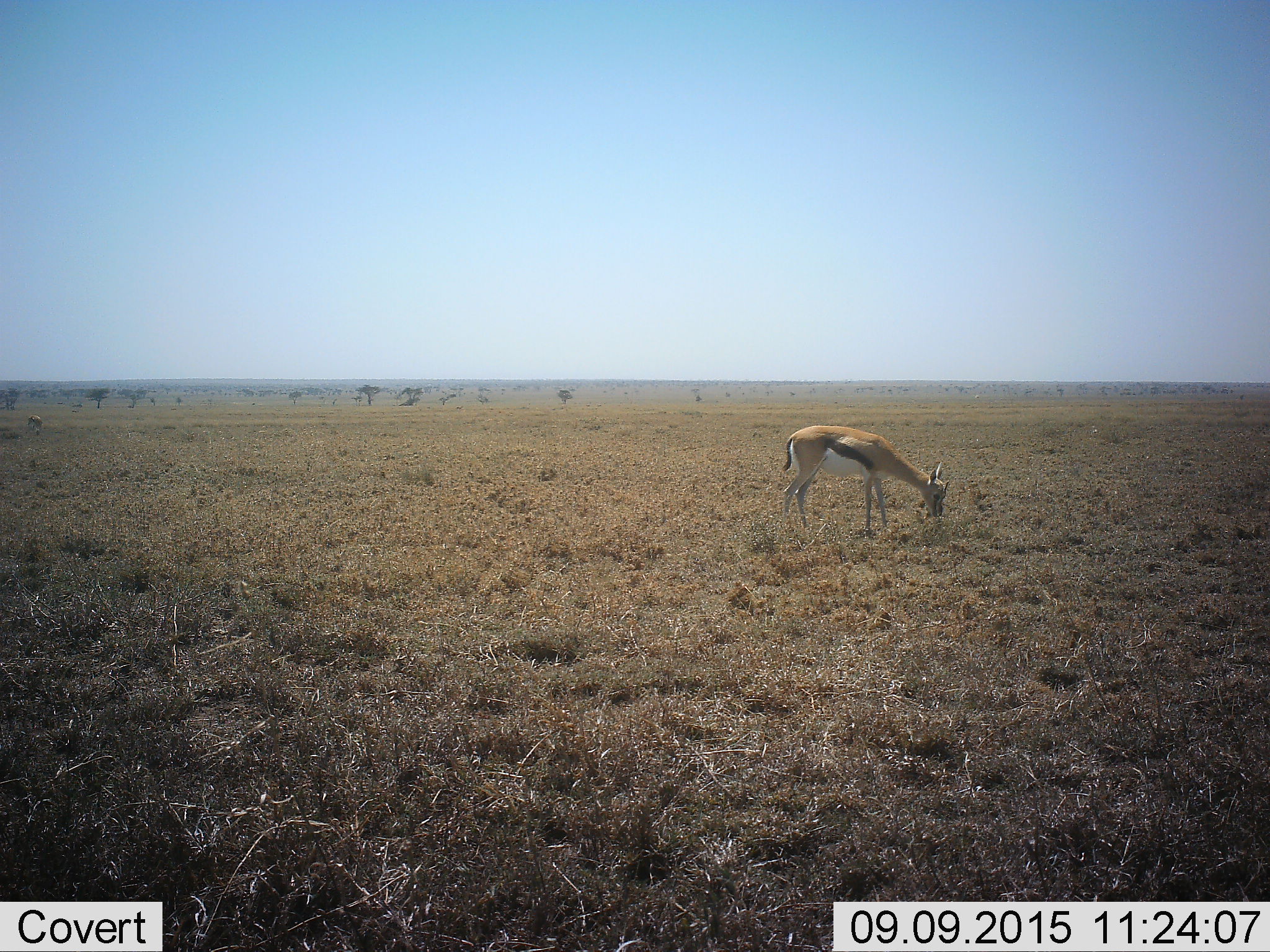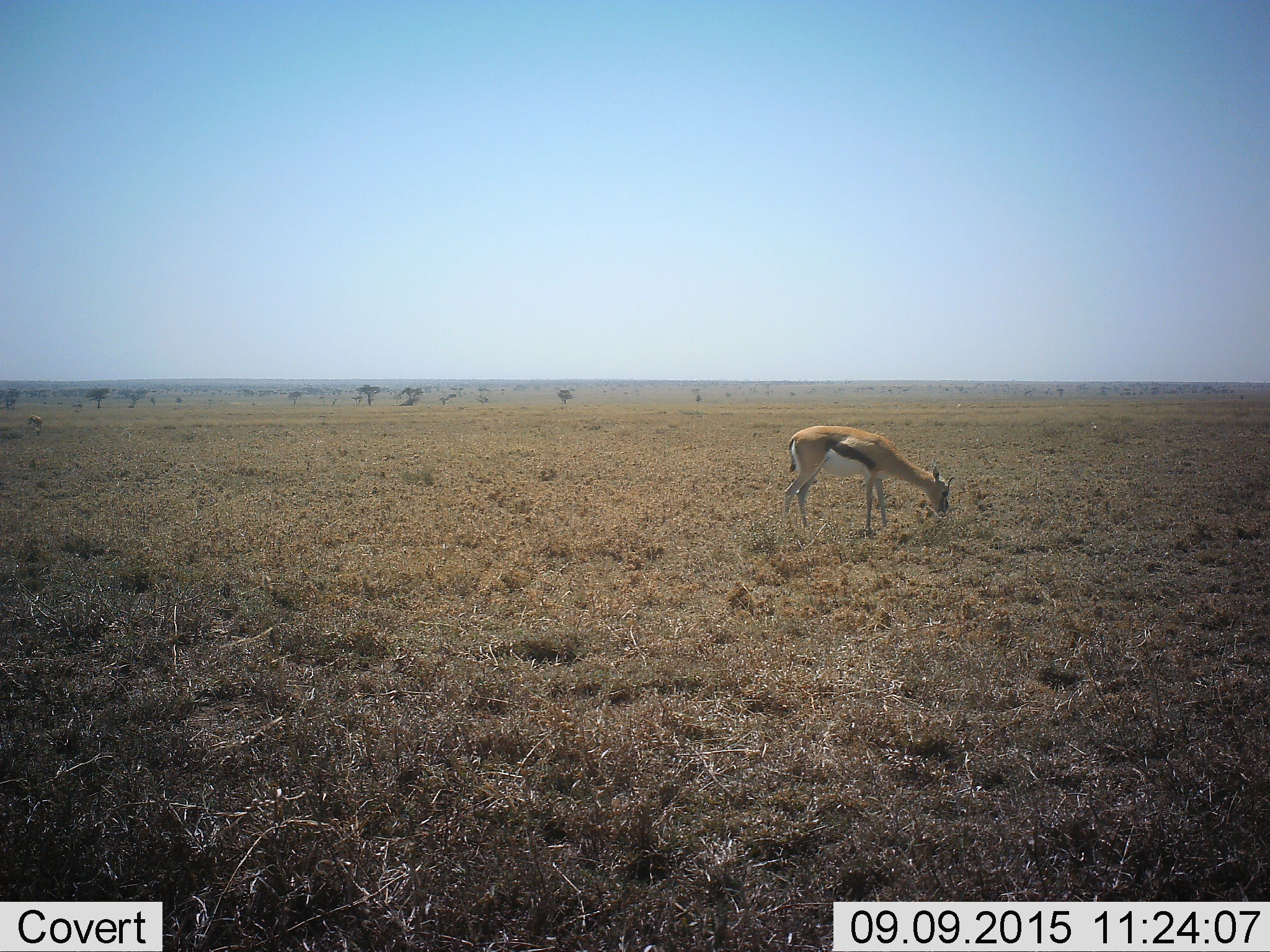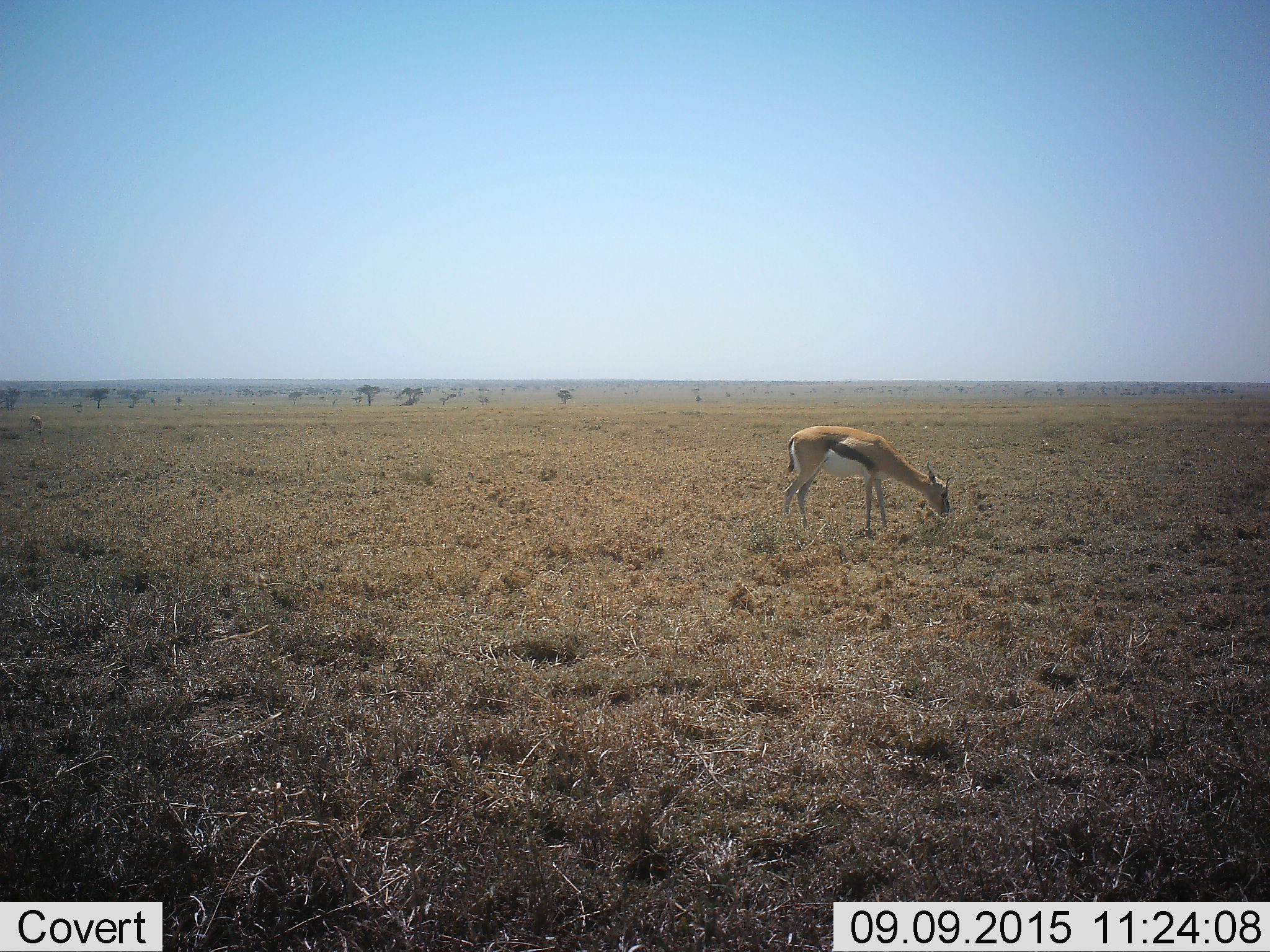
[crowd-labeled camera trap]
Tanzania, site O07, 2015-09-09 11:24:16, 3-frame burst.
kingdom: Animalia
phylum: Chordata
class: Mammalia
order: Artiodactyla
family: Bovidae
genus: Eudorcas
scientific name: Eudorcas thomsonii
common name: thomson's gazelle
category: gazellethomsons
Gazellethomsons (thomson's gazelle) (Eudorcas thomsonii), count 1. Behavior (volunteer vote fractions): standing 17%, resting 0%, moving 17%, interacting 0%. Young present (vote fraction): 0%. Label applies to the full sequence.